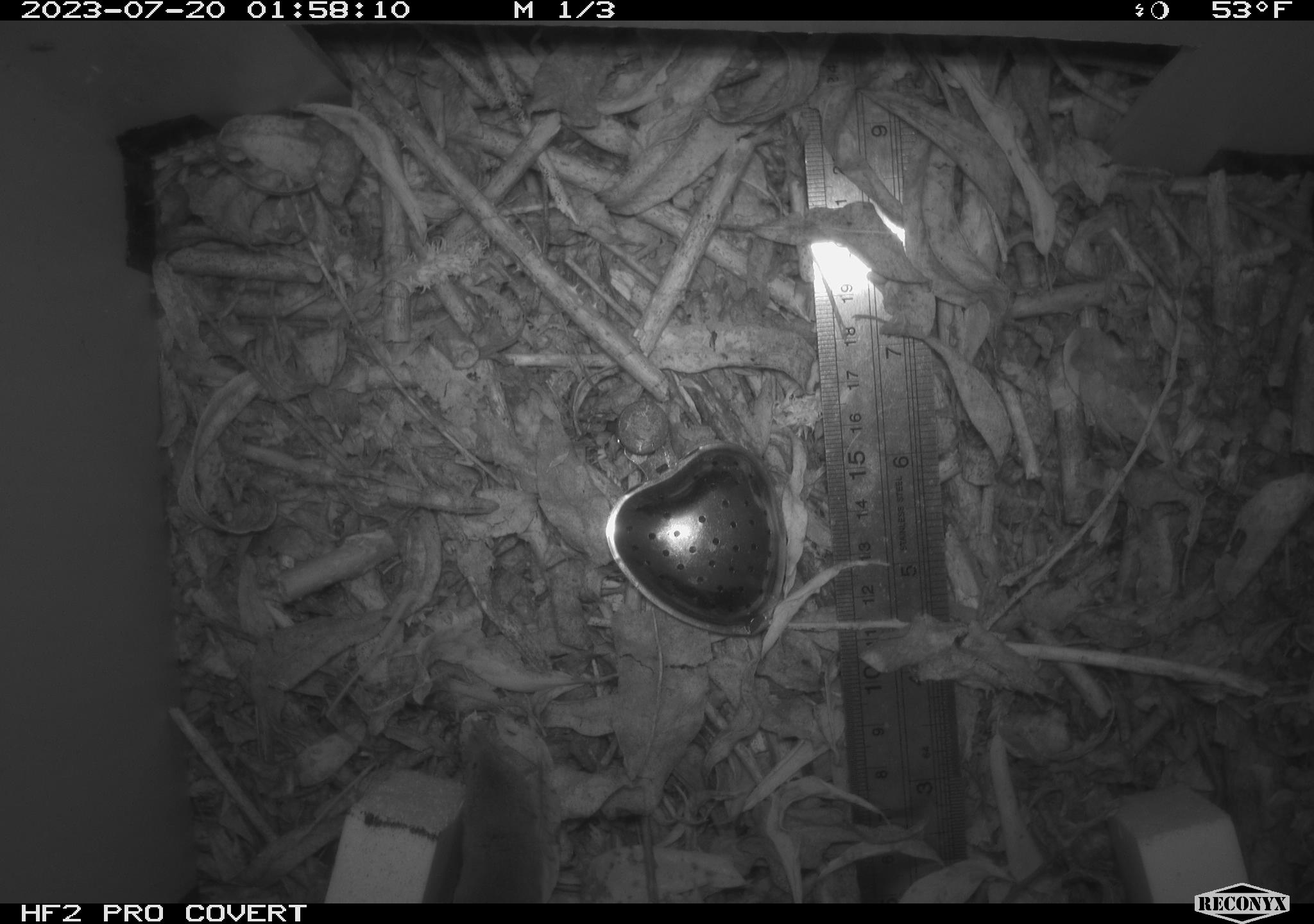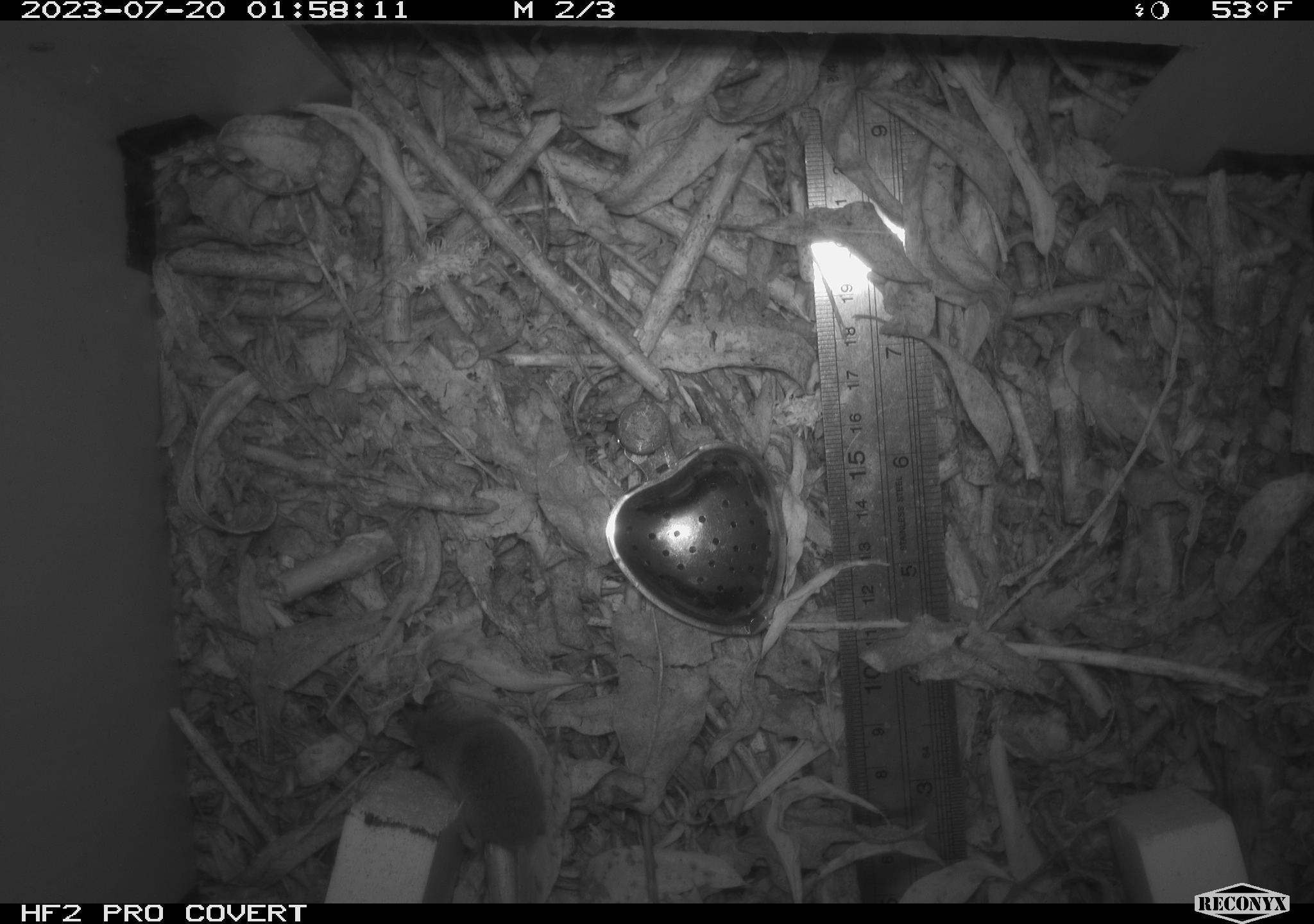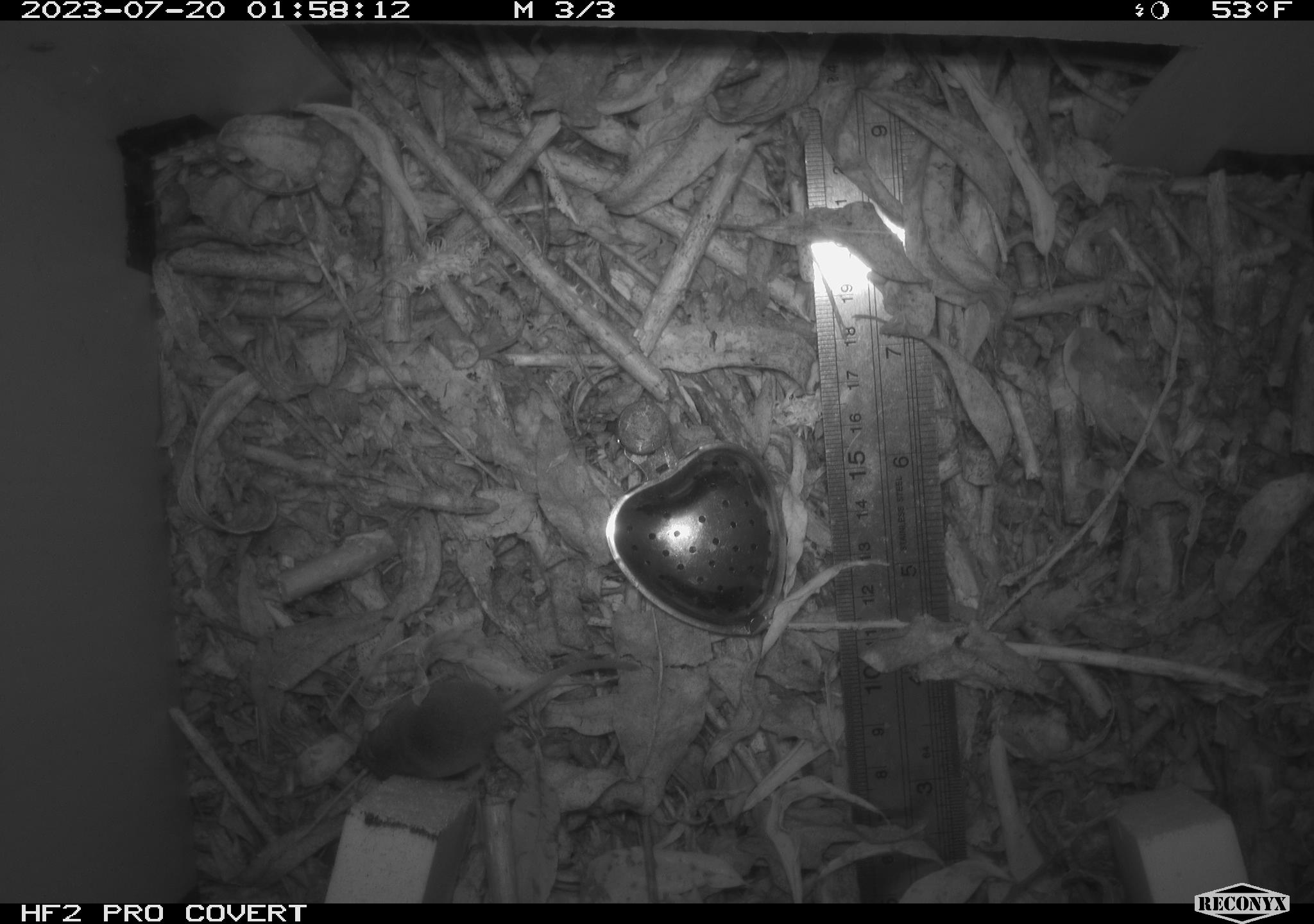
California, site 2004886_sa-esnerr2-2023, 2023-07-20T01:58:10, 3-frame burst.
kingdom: Animalia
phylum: Chordata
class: Mammalia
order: Eulipotyphla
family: Soricidae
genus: Sorex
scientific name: Sorex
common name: long-tailed shrew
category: sorex species